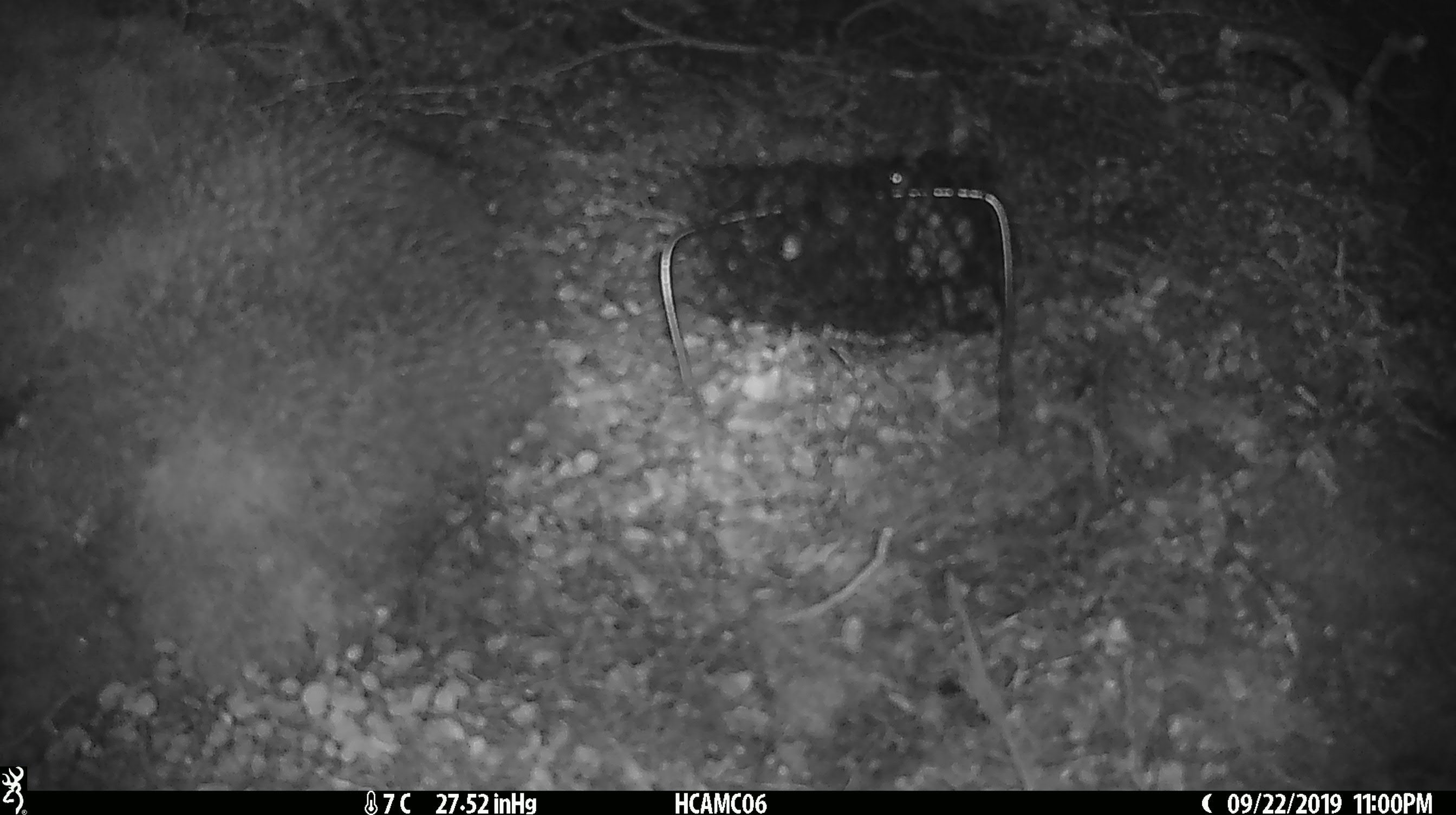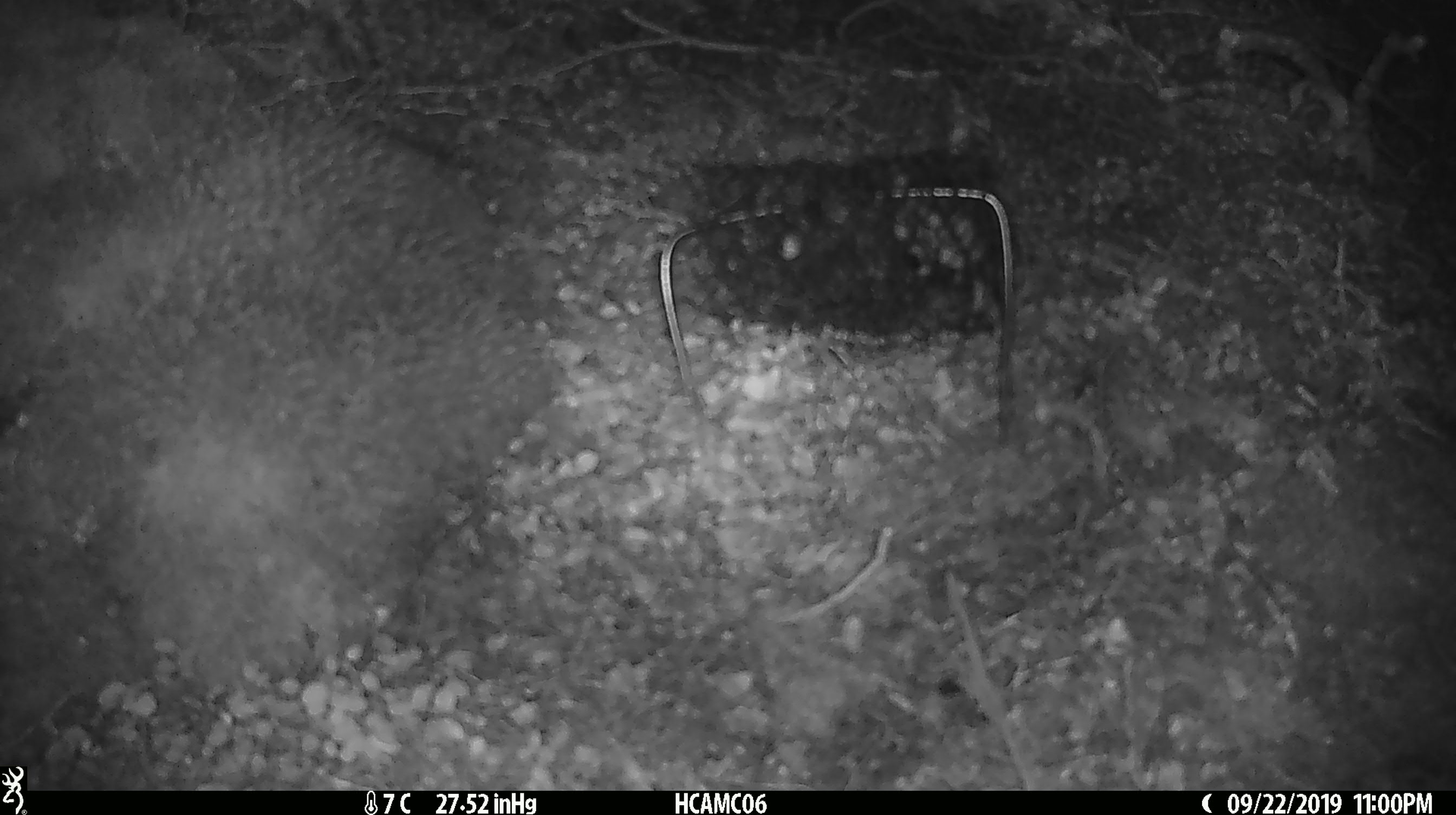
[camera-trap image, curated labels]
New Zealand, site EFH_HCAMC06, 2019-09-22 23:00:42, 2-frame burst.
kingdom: Animalia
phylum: Chordata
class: Mammalia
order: Rodentia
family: Muridae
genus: Mus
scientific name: Mus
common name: mouse